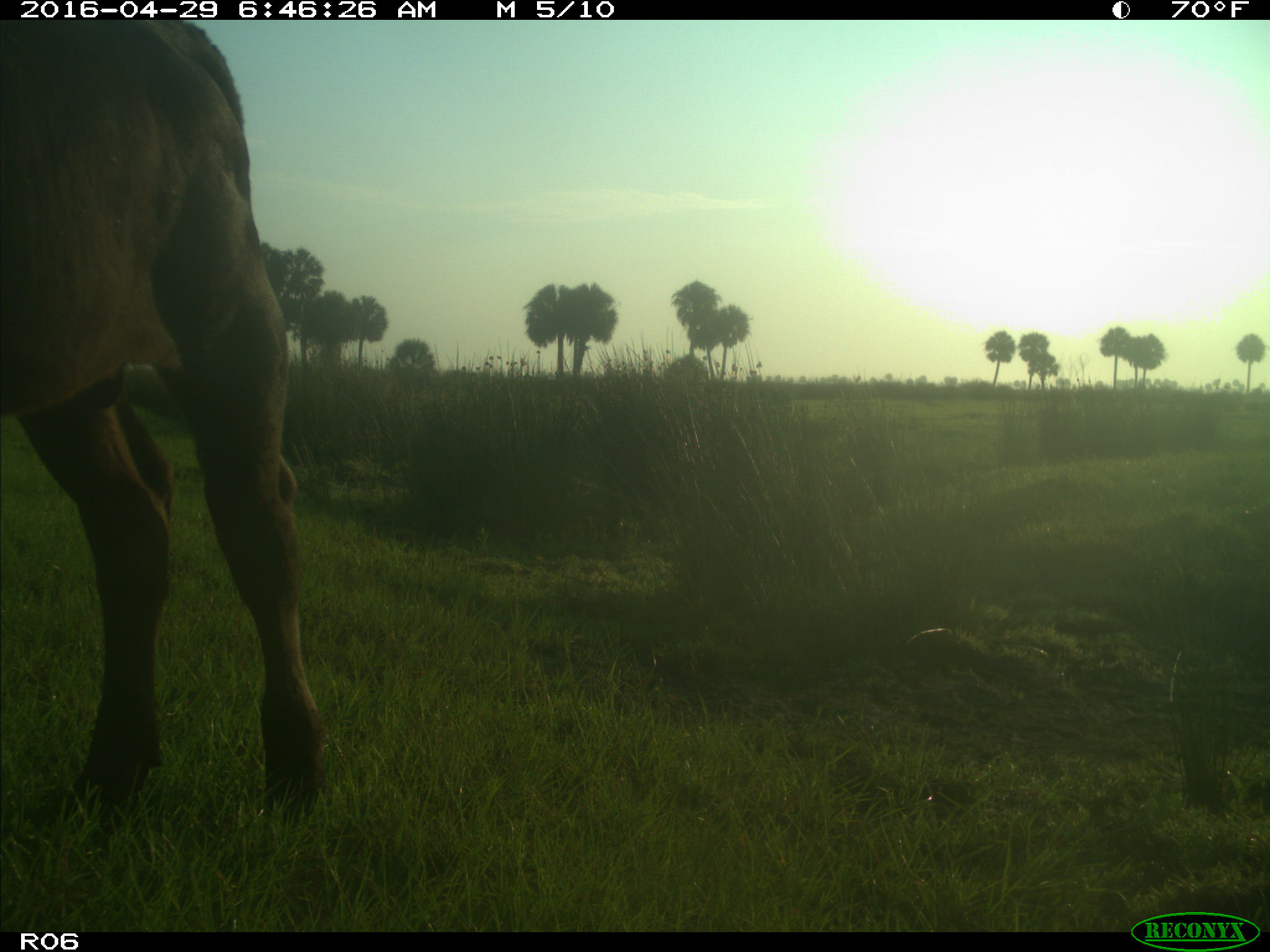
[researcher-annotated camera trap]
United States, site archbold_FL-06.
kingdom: Animalia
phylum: Chordata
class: Mammalia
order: Artiodactyla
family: Bovidae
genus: Bos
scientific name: Bos taurus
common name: domestic cow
Bos taurus (domestic cow).